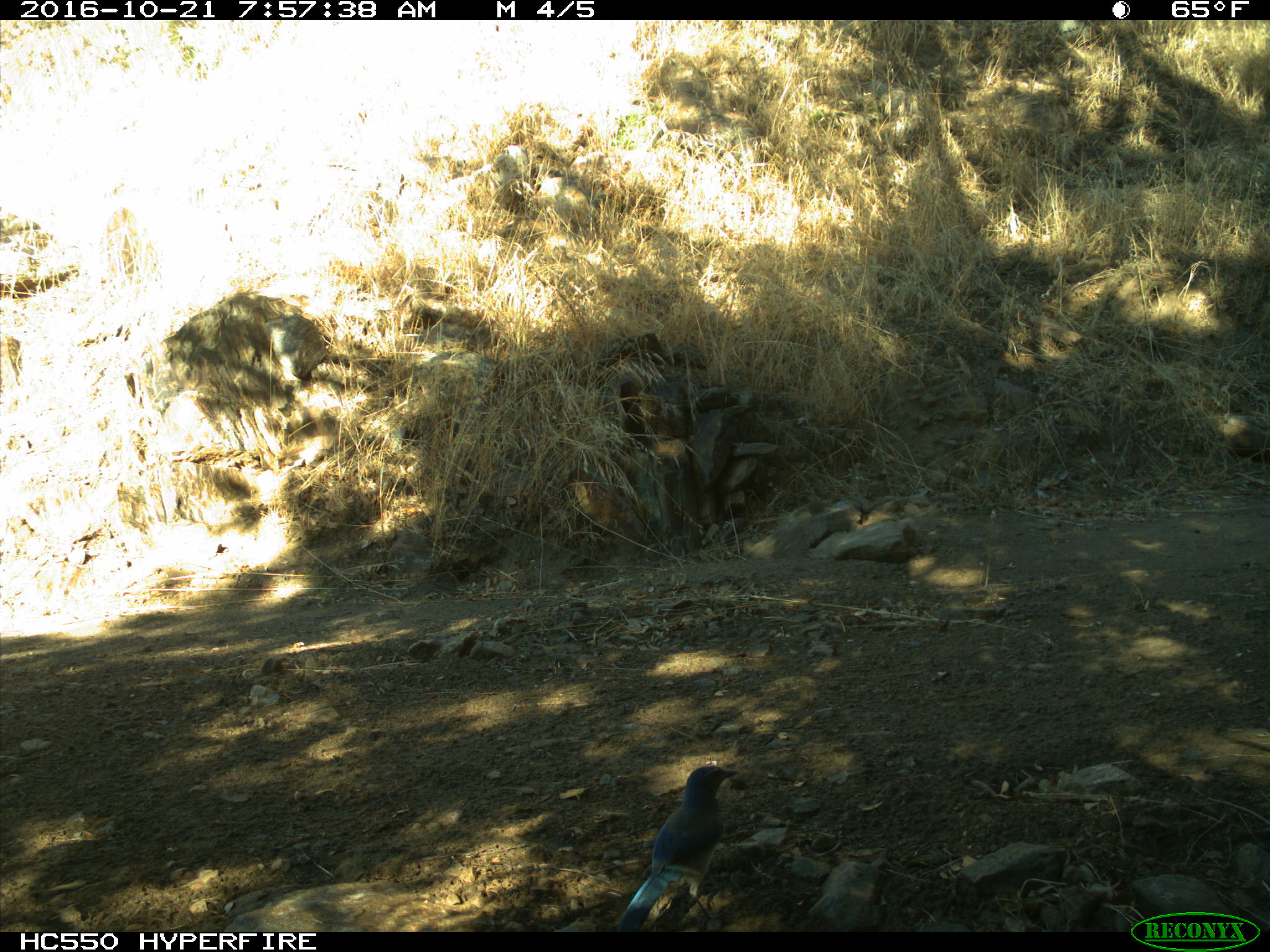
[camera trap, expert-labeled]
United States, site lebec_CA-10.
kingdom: Animalia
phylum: Chordata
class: Aves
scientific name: Aves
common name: birds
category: unidentified bird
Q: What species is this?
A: Unidentified bird (birds) (Aves).